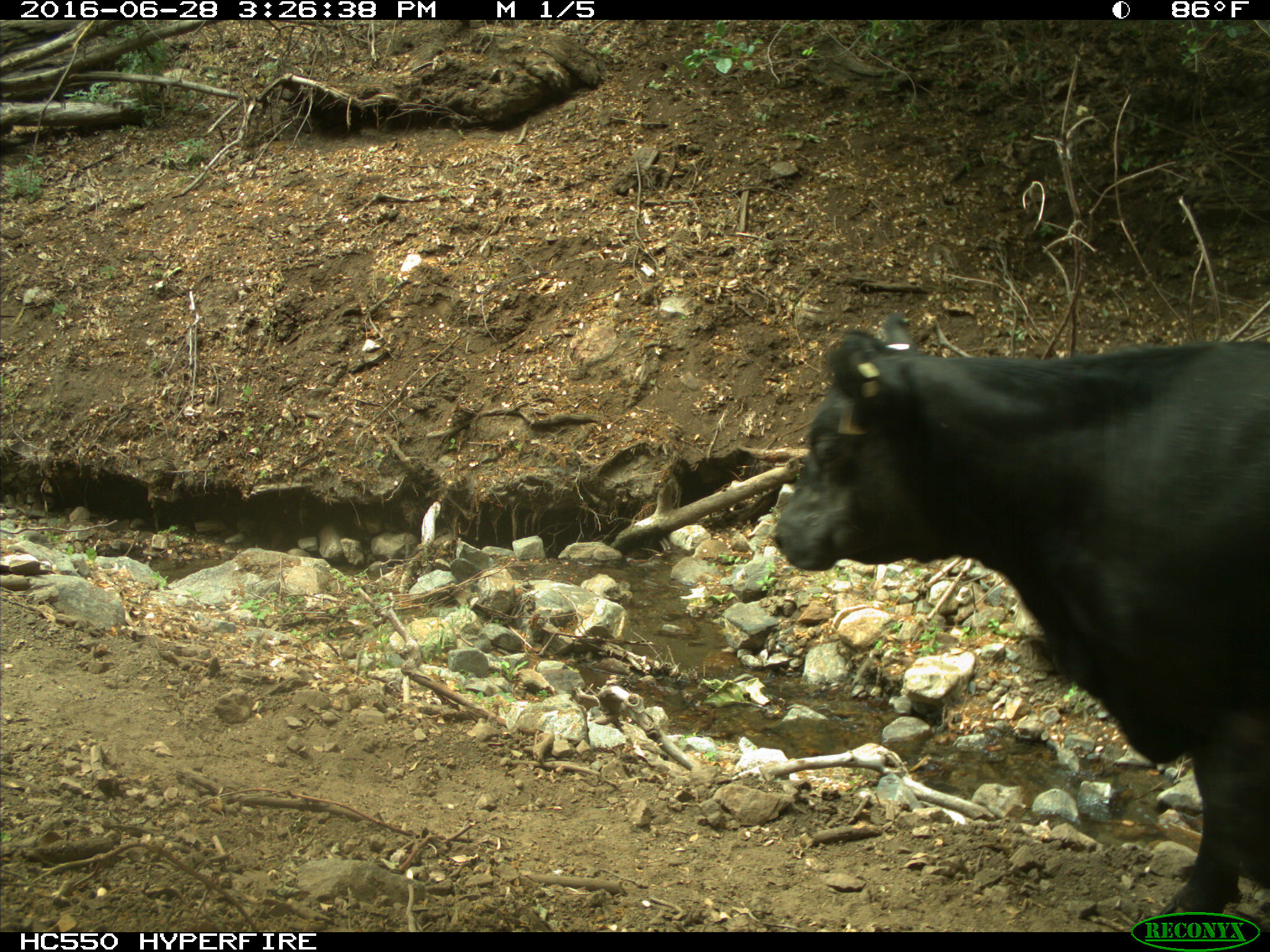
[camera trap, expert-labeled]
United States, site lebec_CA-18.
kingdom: Animalia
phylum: Chordata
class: Mammalia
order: Artiodactyla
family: Bovidae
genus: Bos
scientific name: Bos taurus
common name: domestic cow